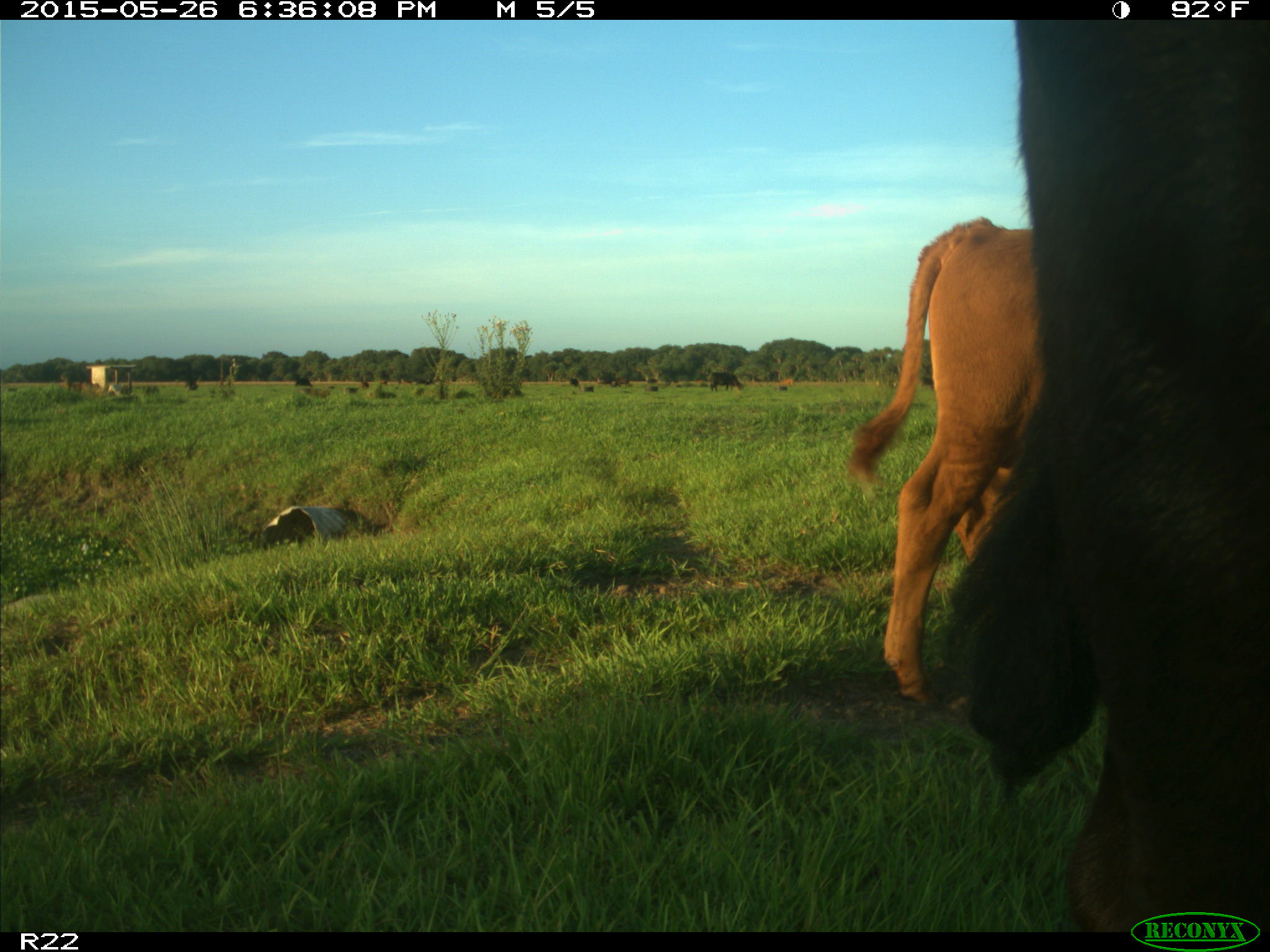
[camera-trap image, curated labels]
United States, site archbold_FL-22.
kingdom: Animalia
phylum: Chordata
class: Mammalia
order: Artiodactyla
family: Bovidae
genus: Bos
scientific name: Bos taurus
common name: domestic cow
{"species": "Bos taurus (domestic cow)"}